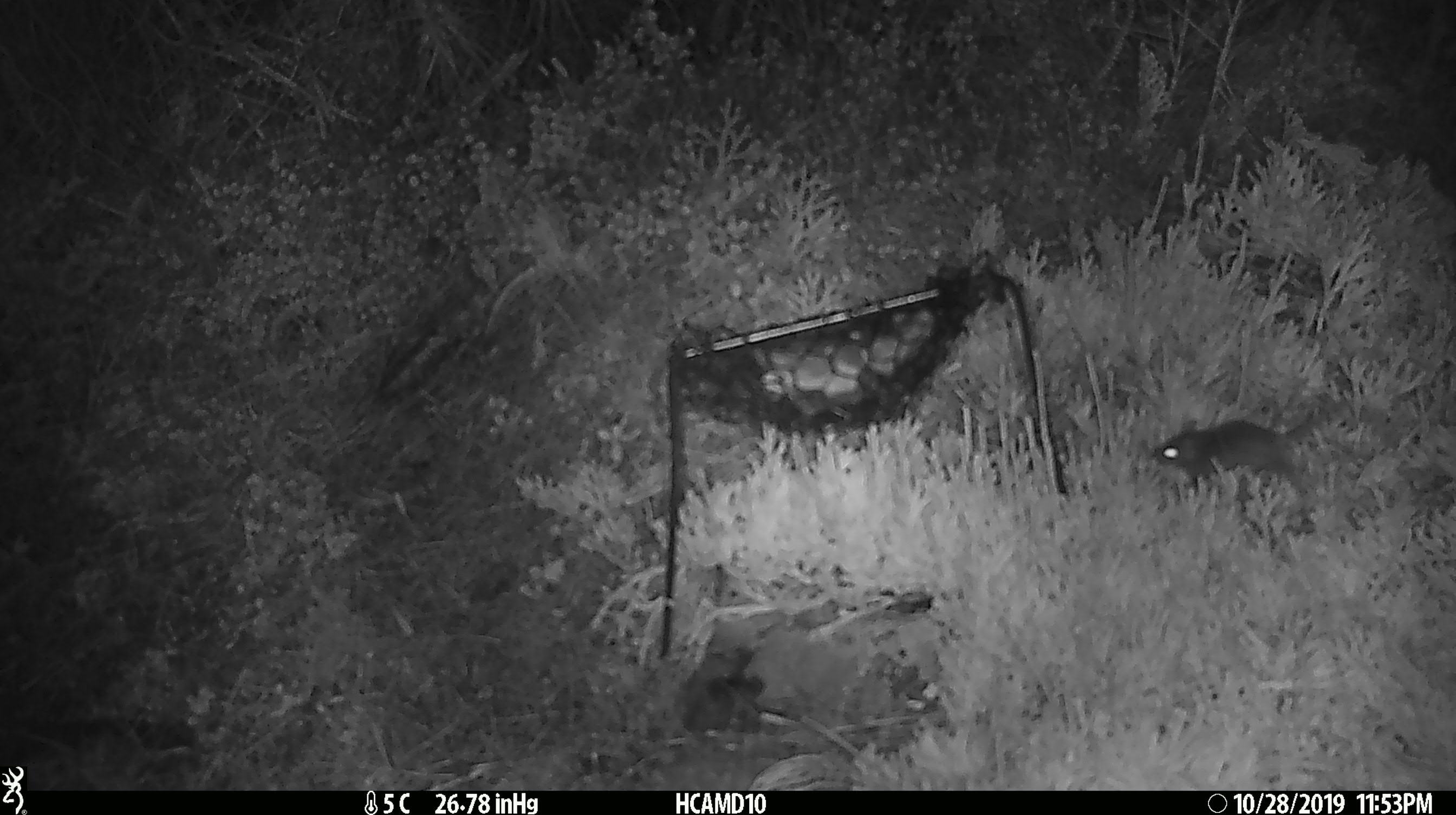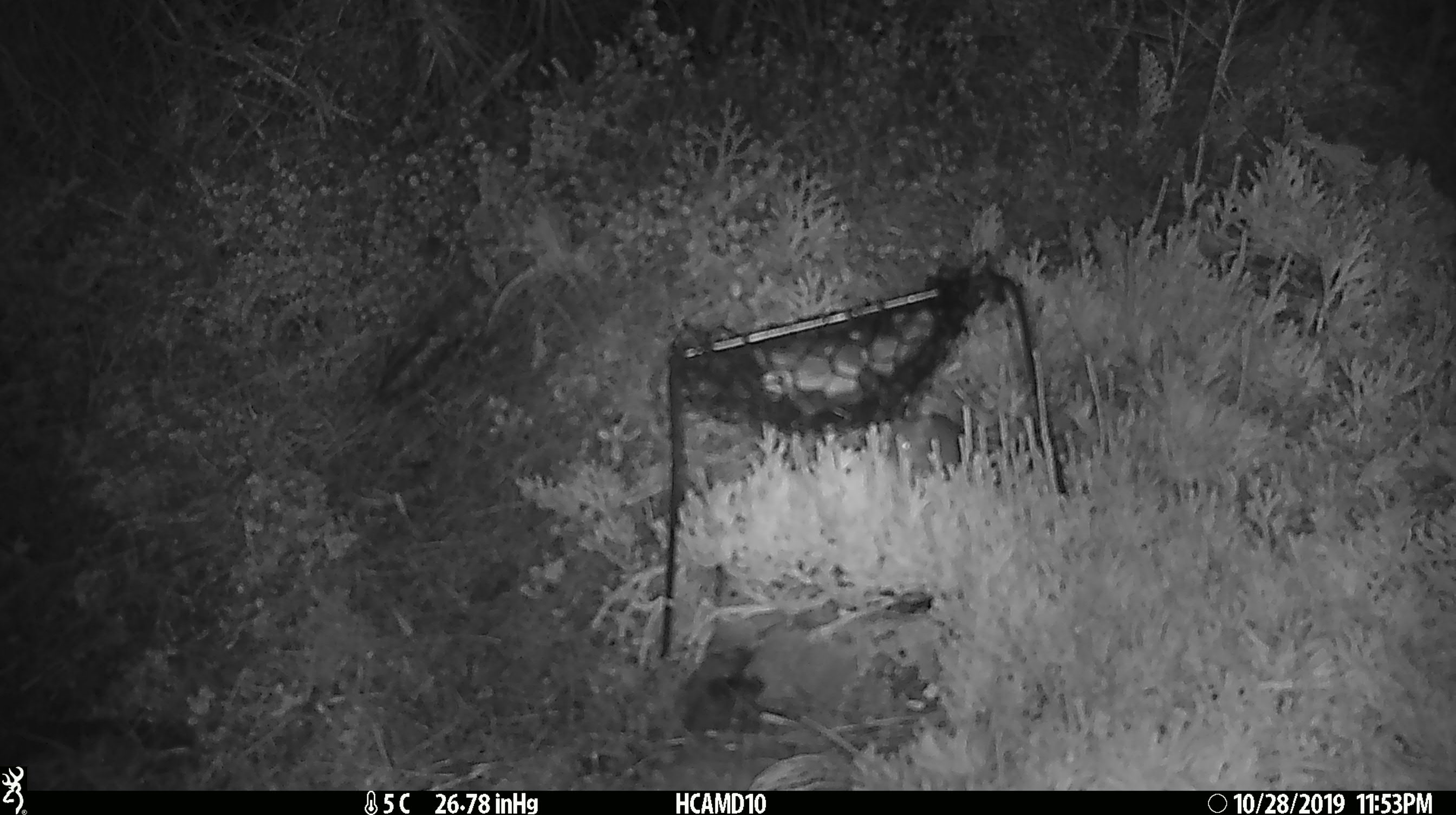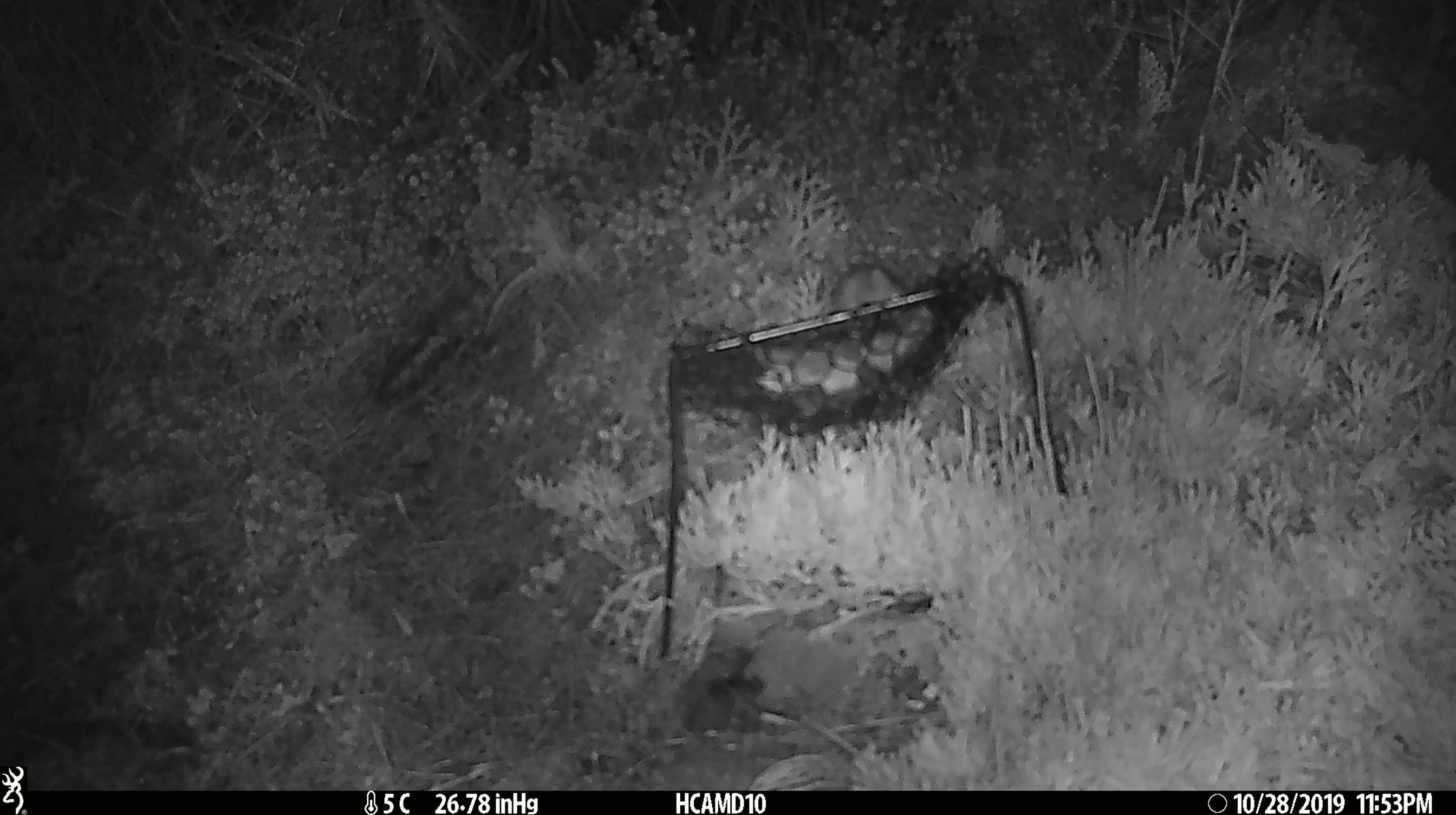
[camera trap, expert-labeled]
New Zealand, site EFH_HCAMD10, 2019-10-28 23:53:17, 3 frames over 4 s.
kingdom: Animalia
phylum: Chordata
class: Mammalia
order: Rodentia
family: Muridae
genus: Mus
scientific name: Mus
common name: mouse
Mouse (Mus).